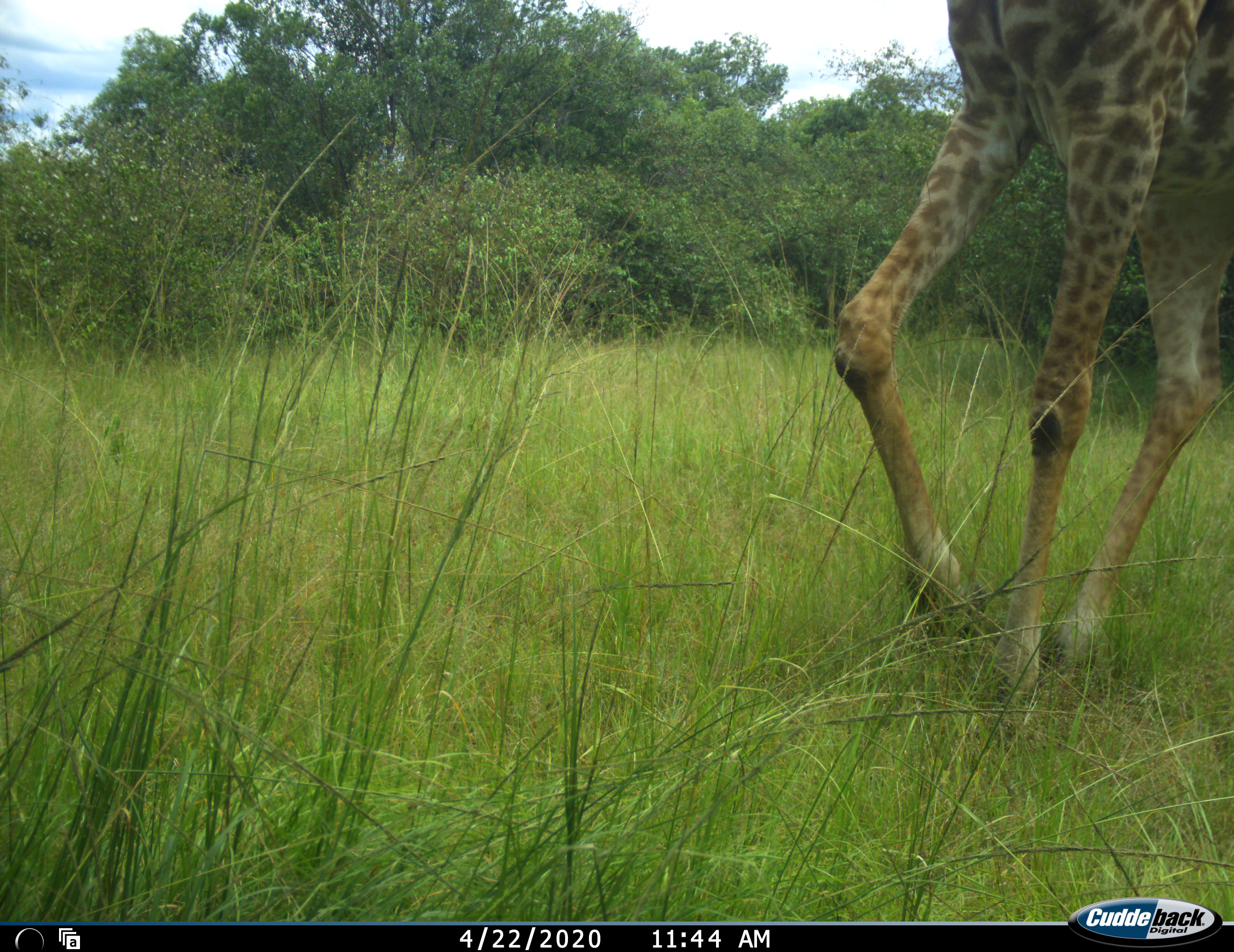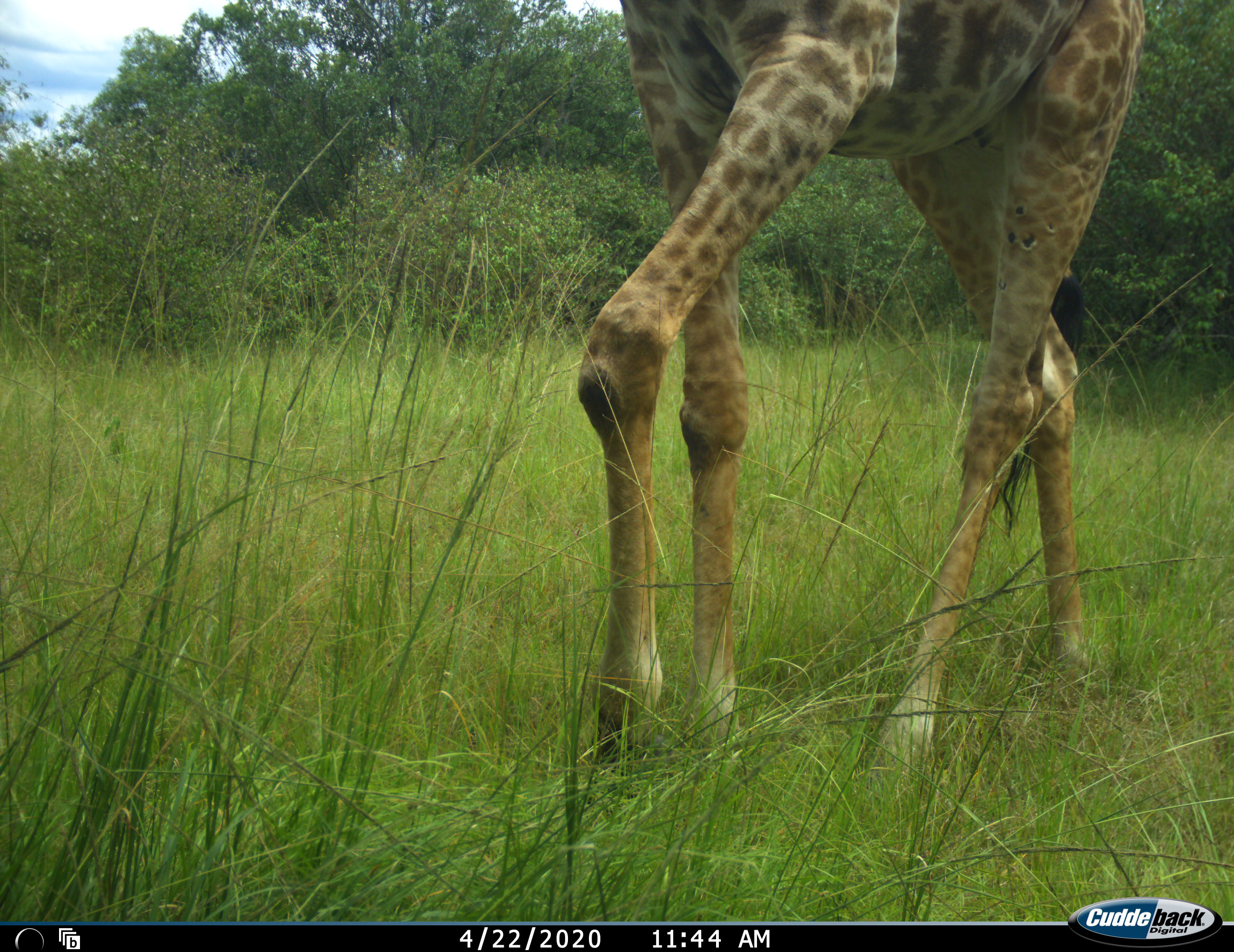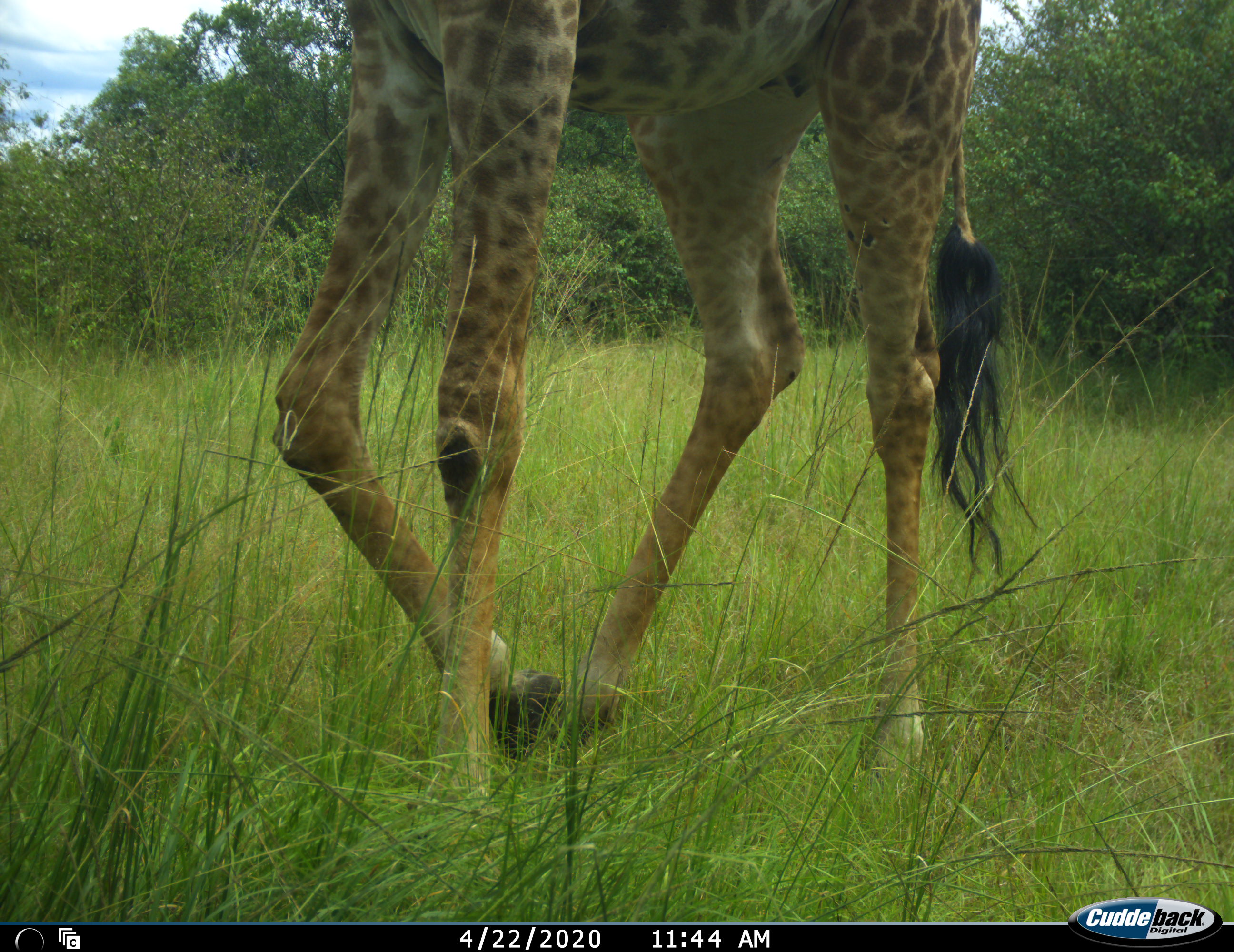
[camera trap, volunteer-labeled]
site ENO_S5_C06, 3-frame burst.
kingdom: Animalia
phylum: Chordata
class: Mammalia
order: Artiodactyla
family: Giraffidae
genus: Giraffa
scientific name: Giraffa camelopardalis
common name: giraffe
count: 1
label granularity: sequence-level